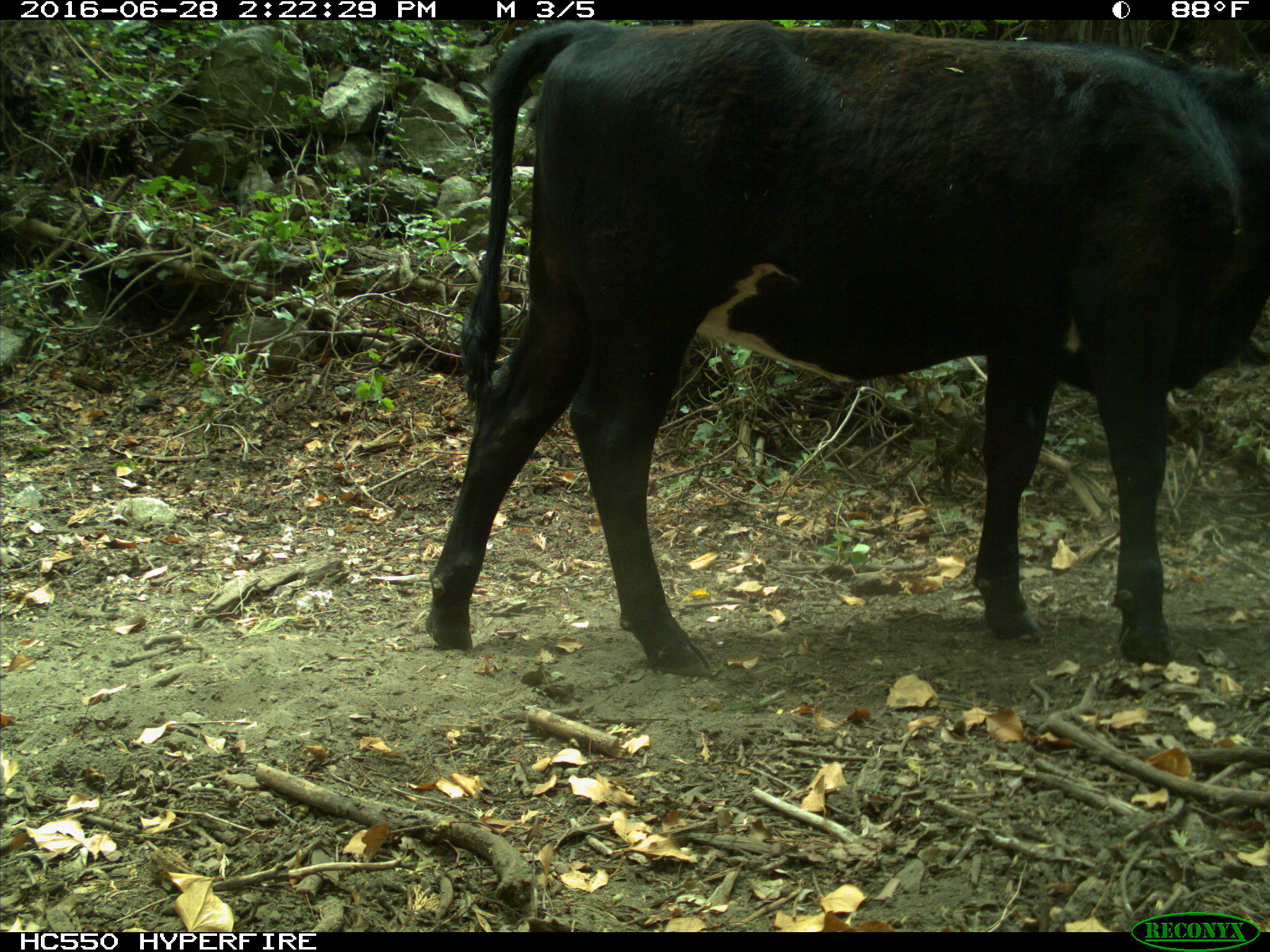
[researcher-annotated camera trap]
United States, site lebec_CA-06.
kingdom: Animalia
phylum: Chordata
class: Mammalia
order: Artiodactyla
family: Bovidae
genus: Bos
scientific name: Bos taurus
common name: domestic cow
Bos taurus (domestic cow).